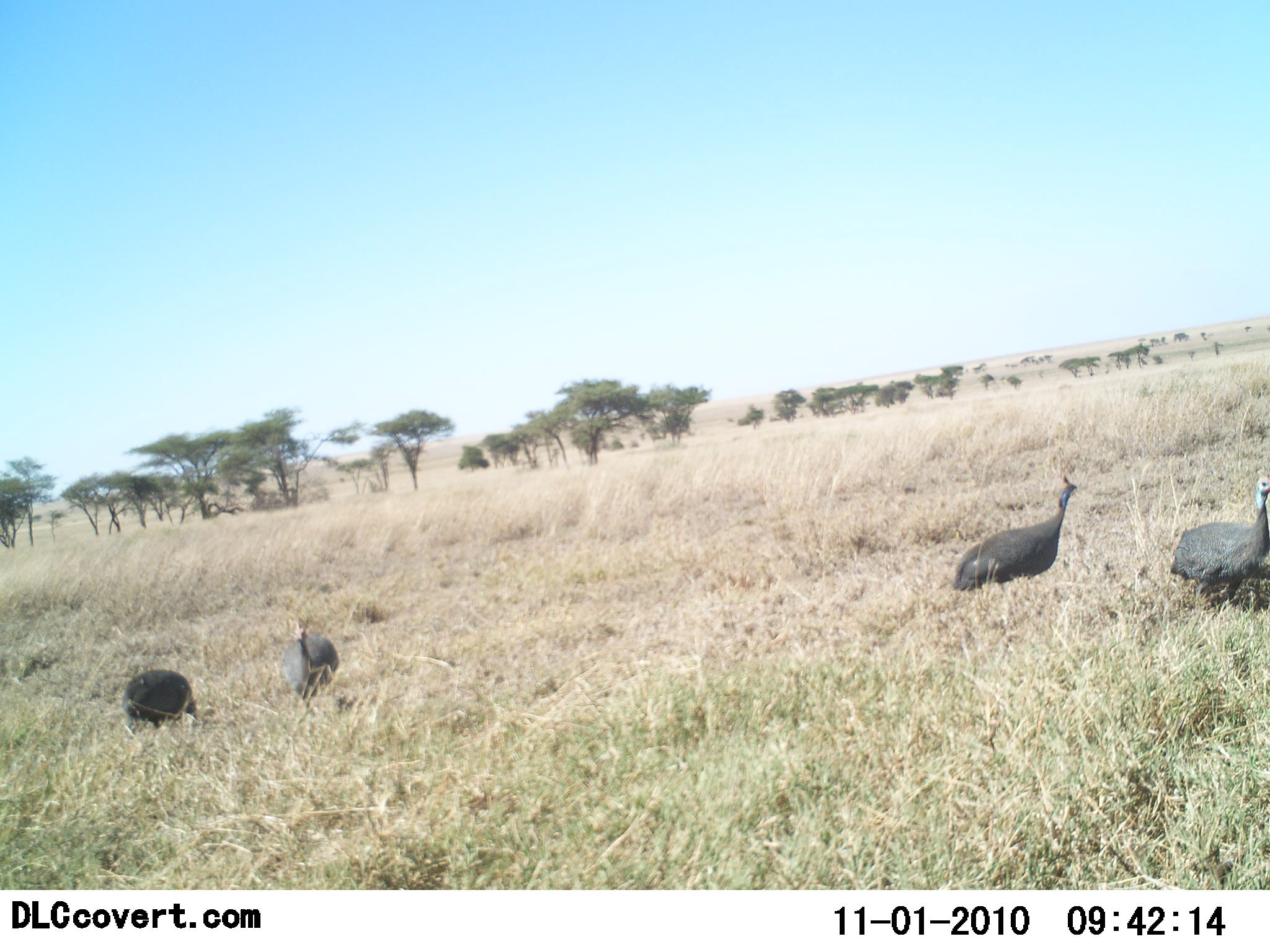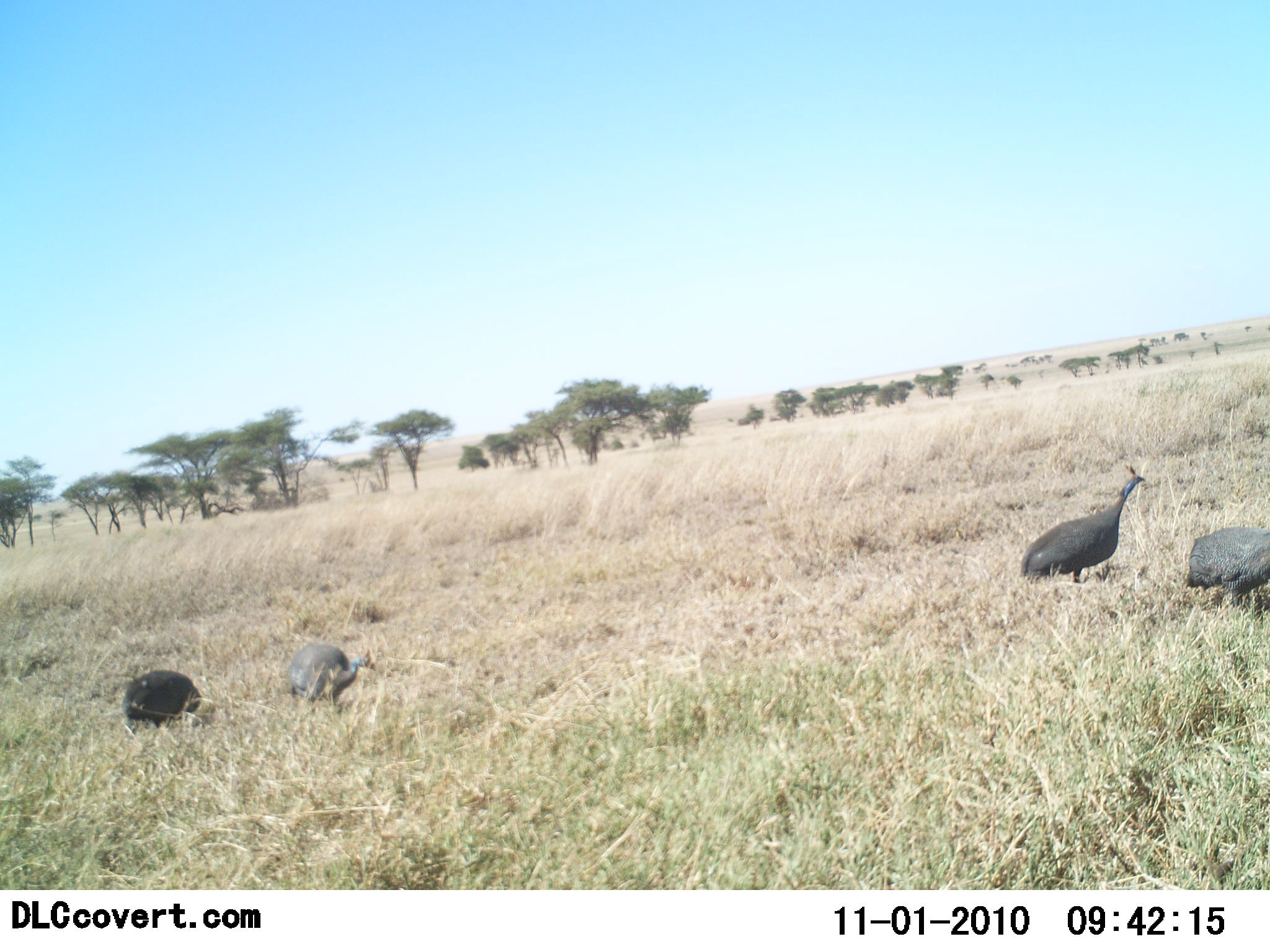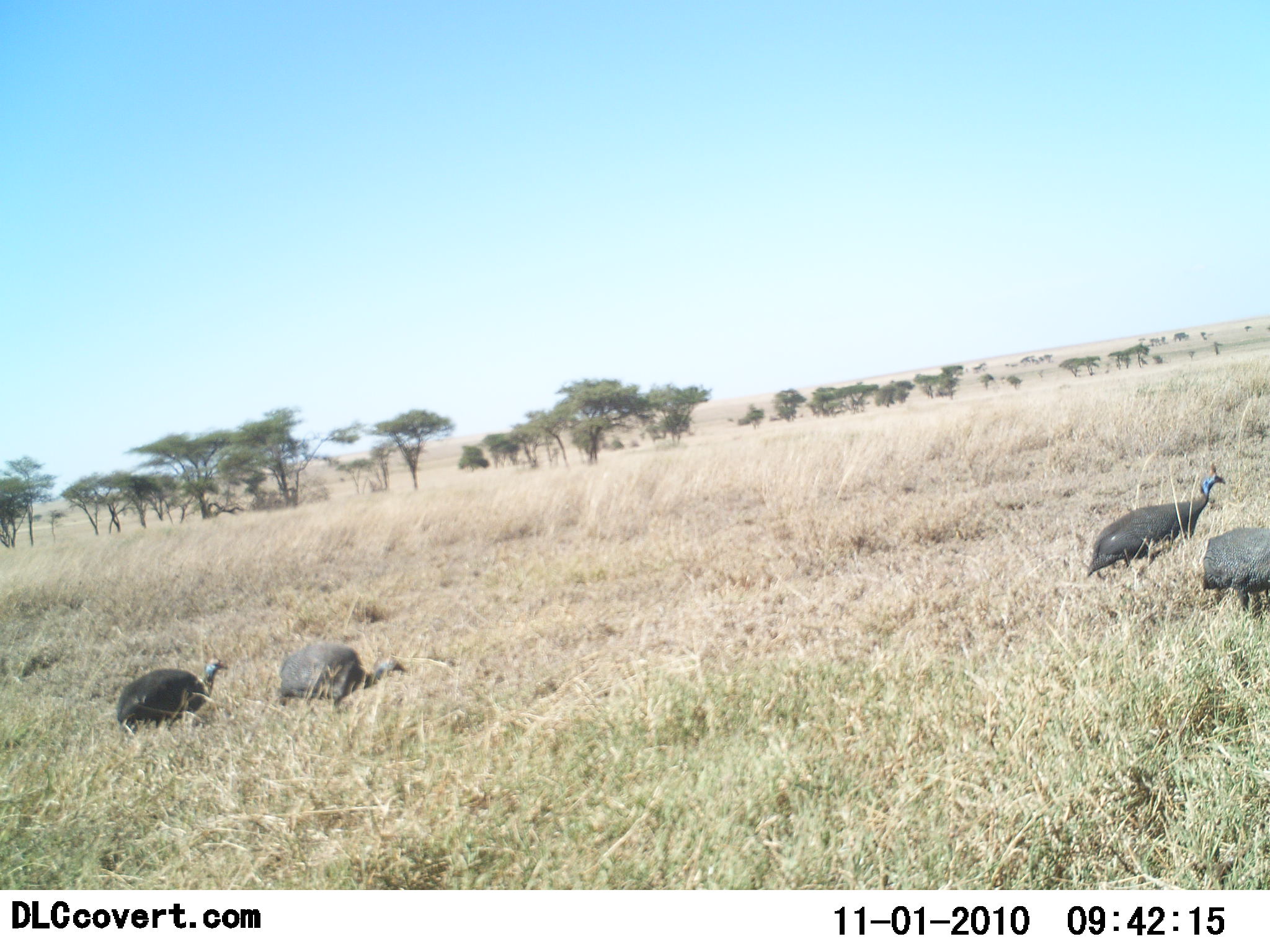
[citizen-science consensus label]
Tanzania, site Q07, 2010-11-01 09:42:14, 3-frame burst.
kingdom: Animalia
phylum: Chordata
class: Aves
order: Galliformes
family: Numididae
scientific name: Numididae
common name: guinea fowl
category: guineafowl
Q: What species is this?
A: Guineafowl (guinea fowl) (Numididae).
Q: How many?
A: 4.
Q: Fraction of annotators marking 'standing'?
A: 7%.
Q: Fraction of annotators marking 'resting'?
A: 0%.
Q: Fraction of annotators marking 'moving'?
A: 86%.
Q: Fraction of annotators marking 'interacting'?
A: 0%.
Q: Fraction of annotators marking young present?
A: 0%.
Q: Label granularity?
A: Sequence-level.